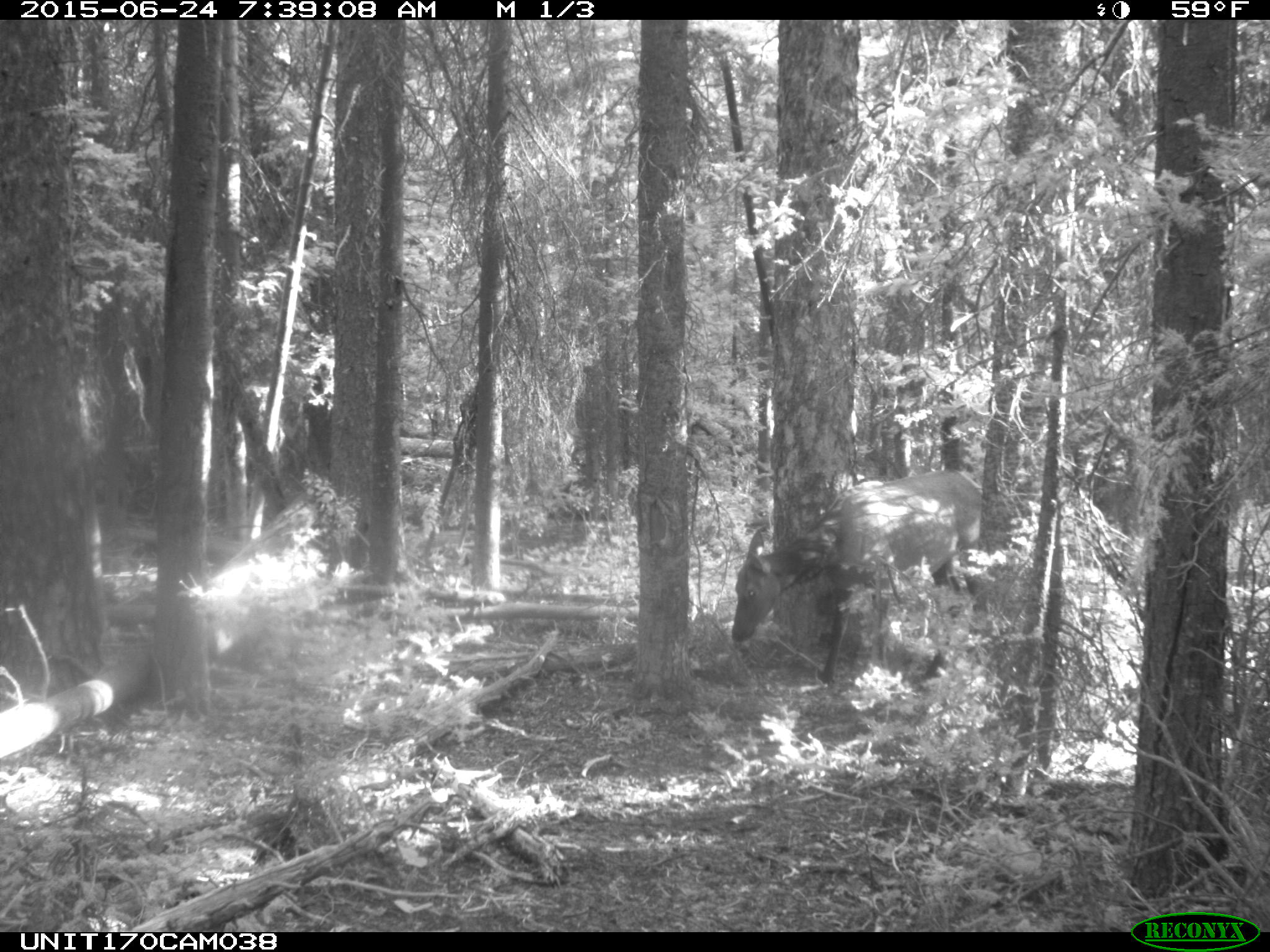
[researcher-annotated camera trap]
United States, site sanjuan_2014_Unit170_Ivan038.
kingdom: Animalia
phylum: Chordata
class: Mammalia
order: Artiodactyla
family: Cervidae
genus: Cervus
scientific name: Cervus elaphus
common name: red deer